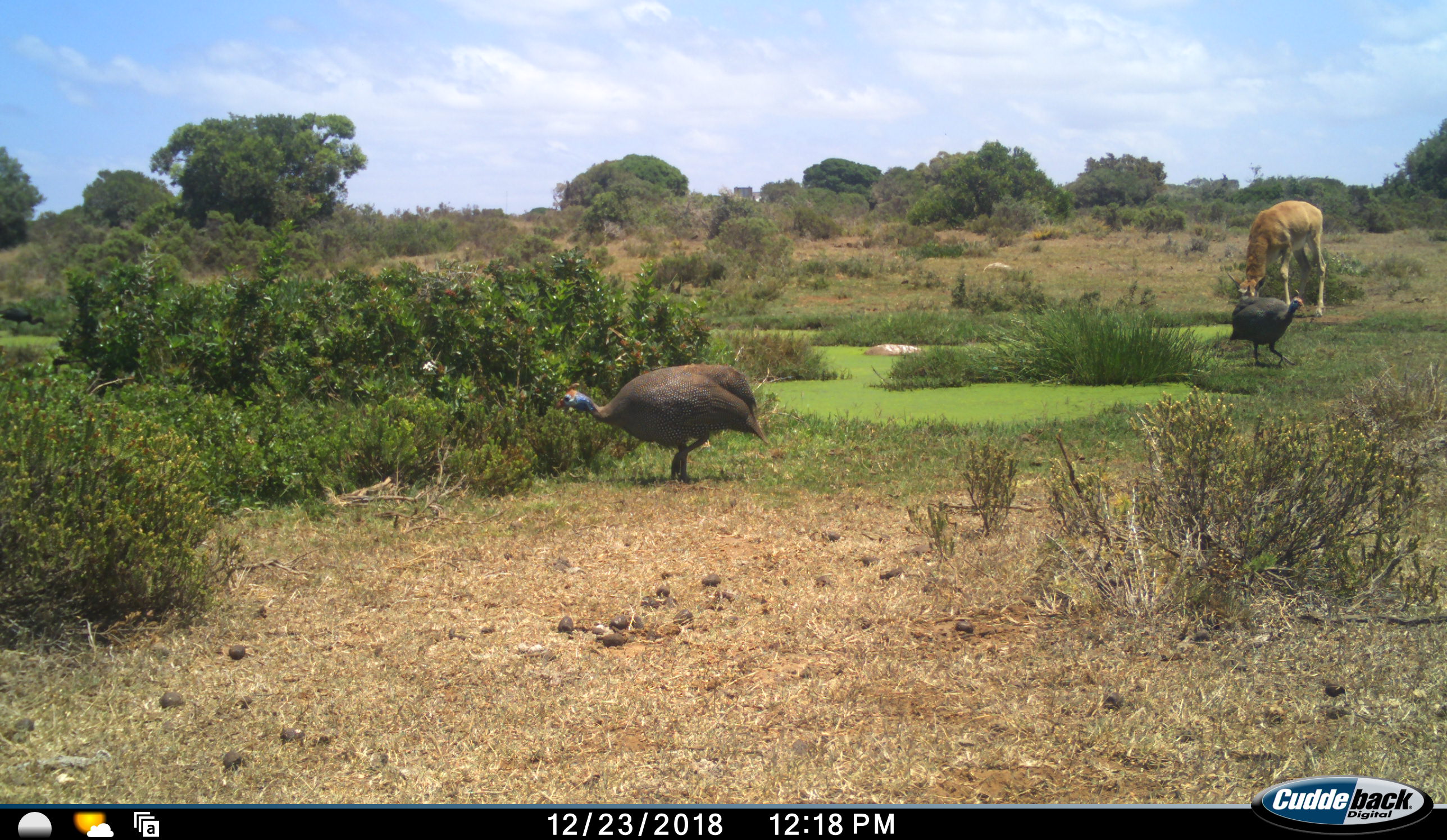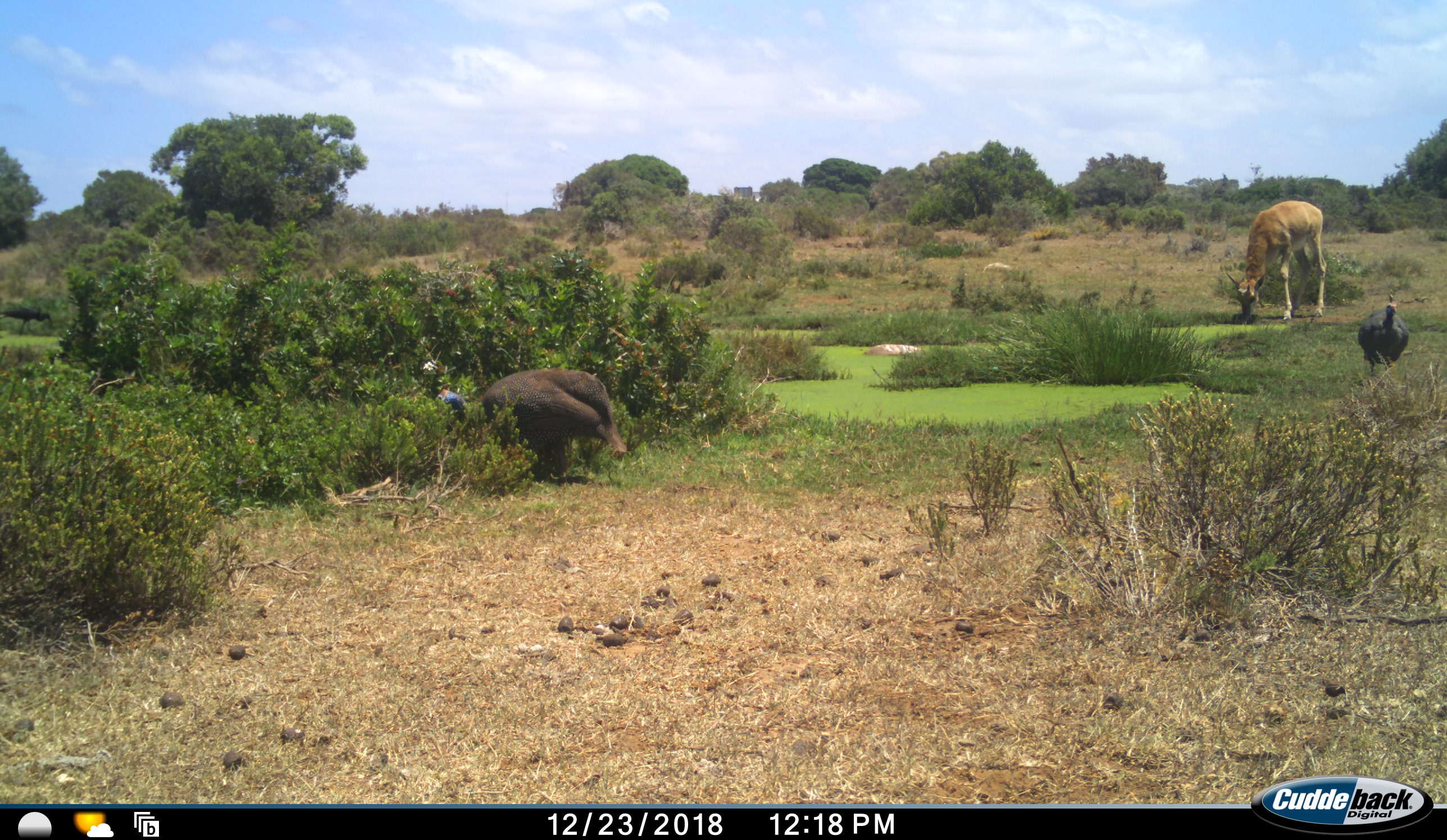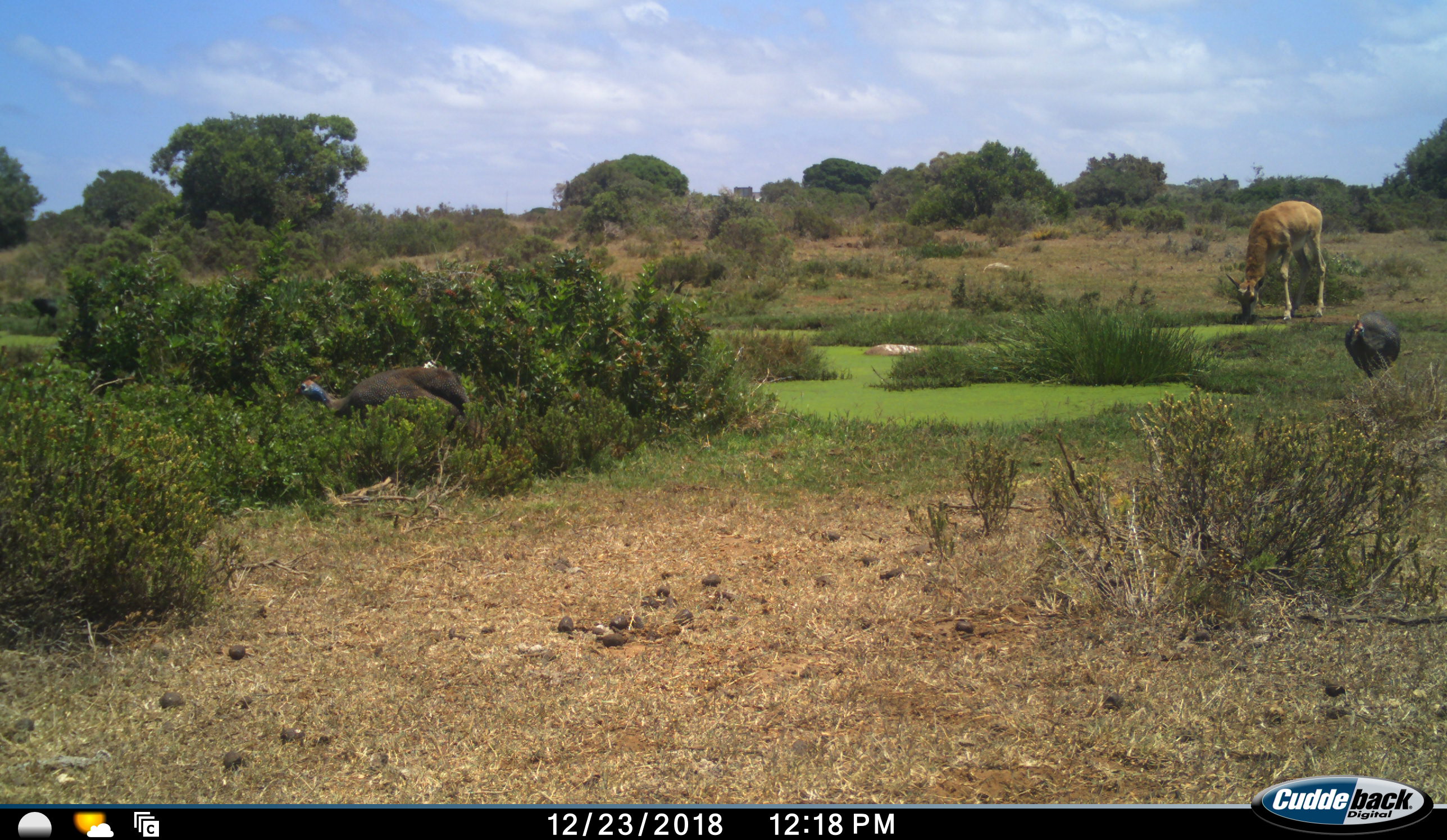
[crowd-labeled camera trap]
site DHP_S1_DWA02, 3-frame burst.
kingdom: Animalia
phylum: Chordata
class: Aves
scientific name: Aves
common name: bird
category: birdother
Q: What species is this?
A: Birdother (bird) (Aves).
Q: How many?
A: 3.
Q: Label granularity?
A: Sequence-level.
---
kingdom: Animalia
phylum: Chordata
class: Mammalia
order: Artiodactyla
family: Bovidae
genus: Damaliscus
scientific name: Damaliscus pygargus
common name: bontebok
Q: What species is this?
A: Bontebok (Damaliscus pygargus).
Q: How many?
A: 1.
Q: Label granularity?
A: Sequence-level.